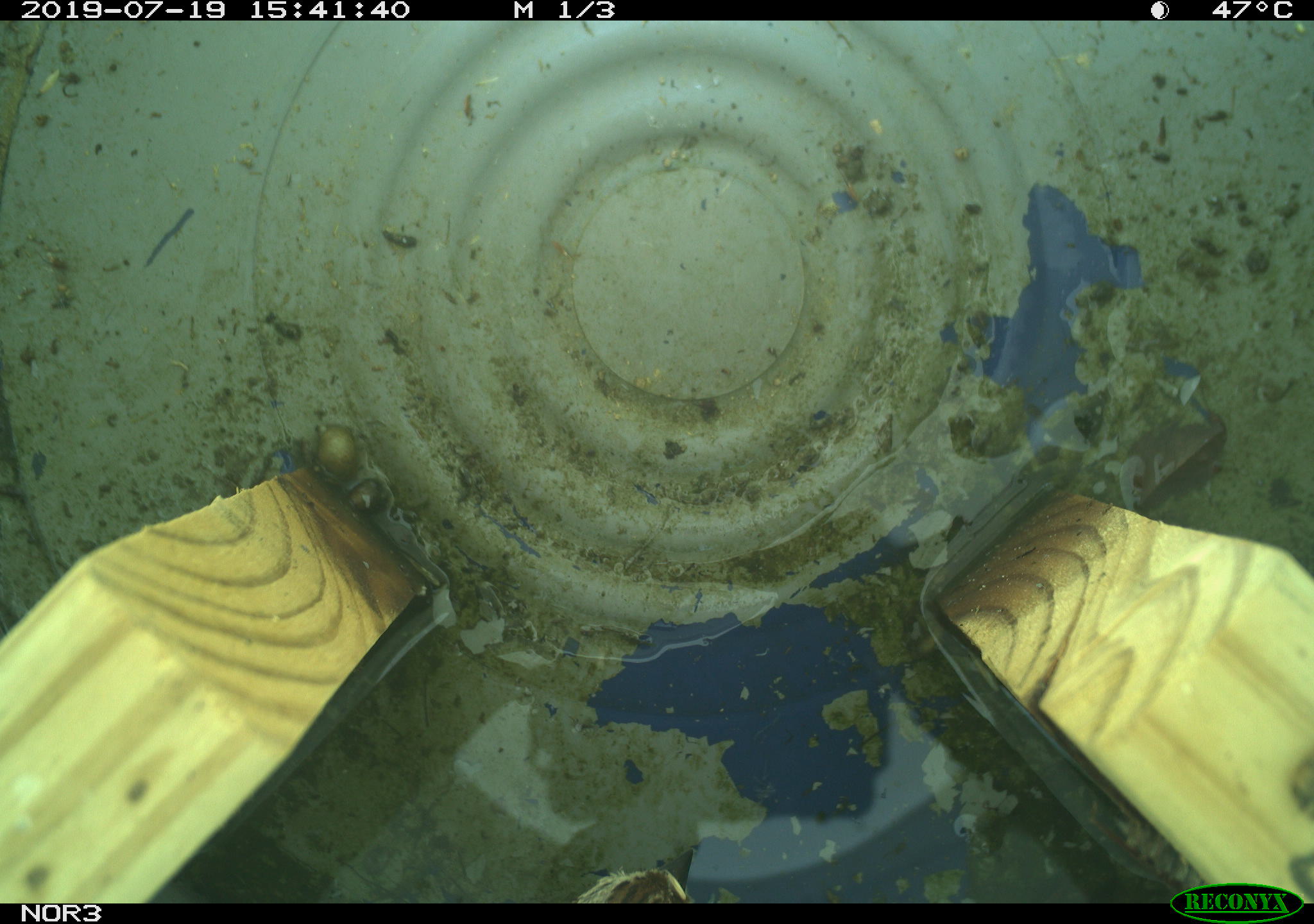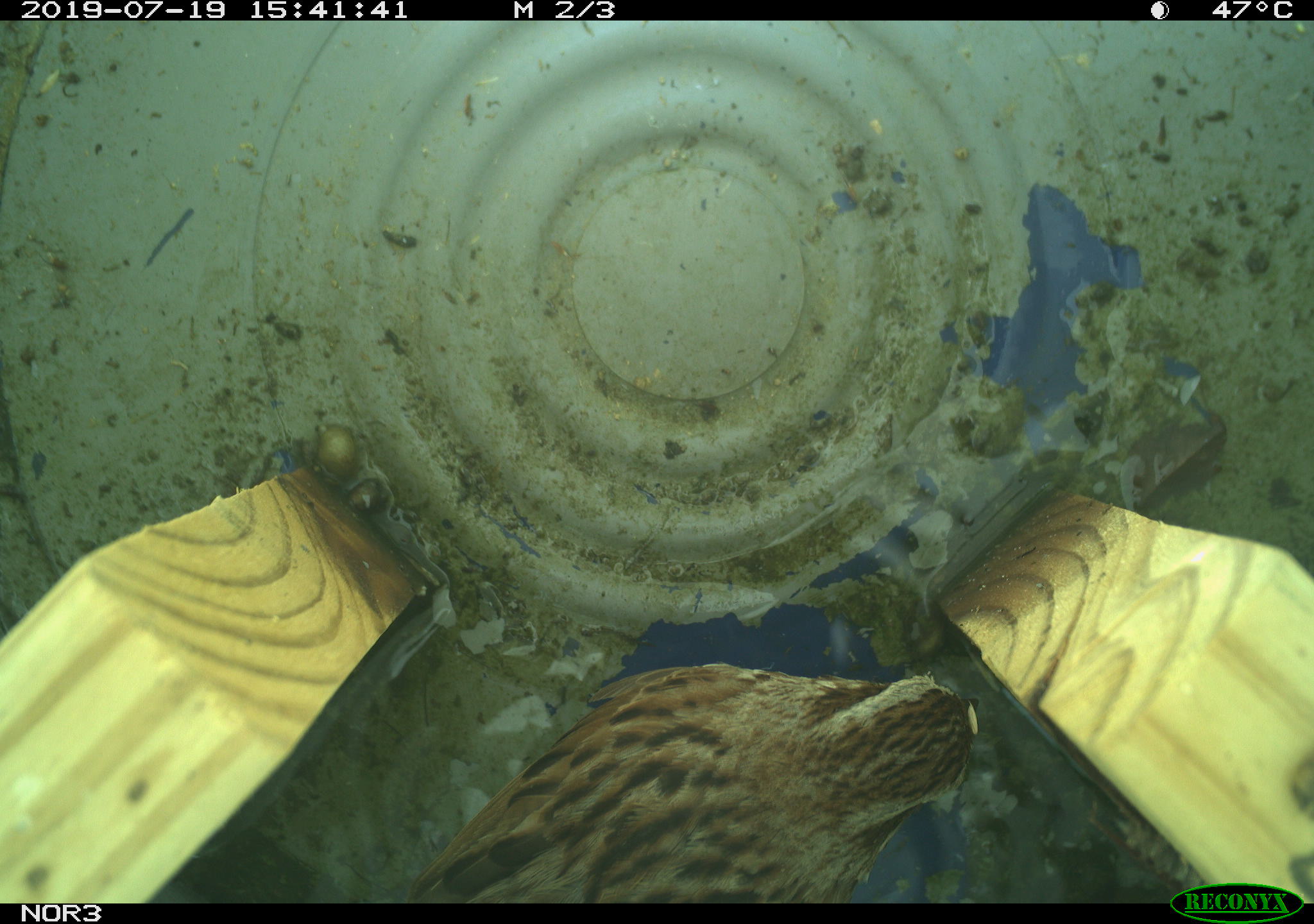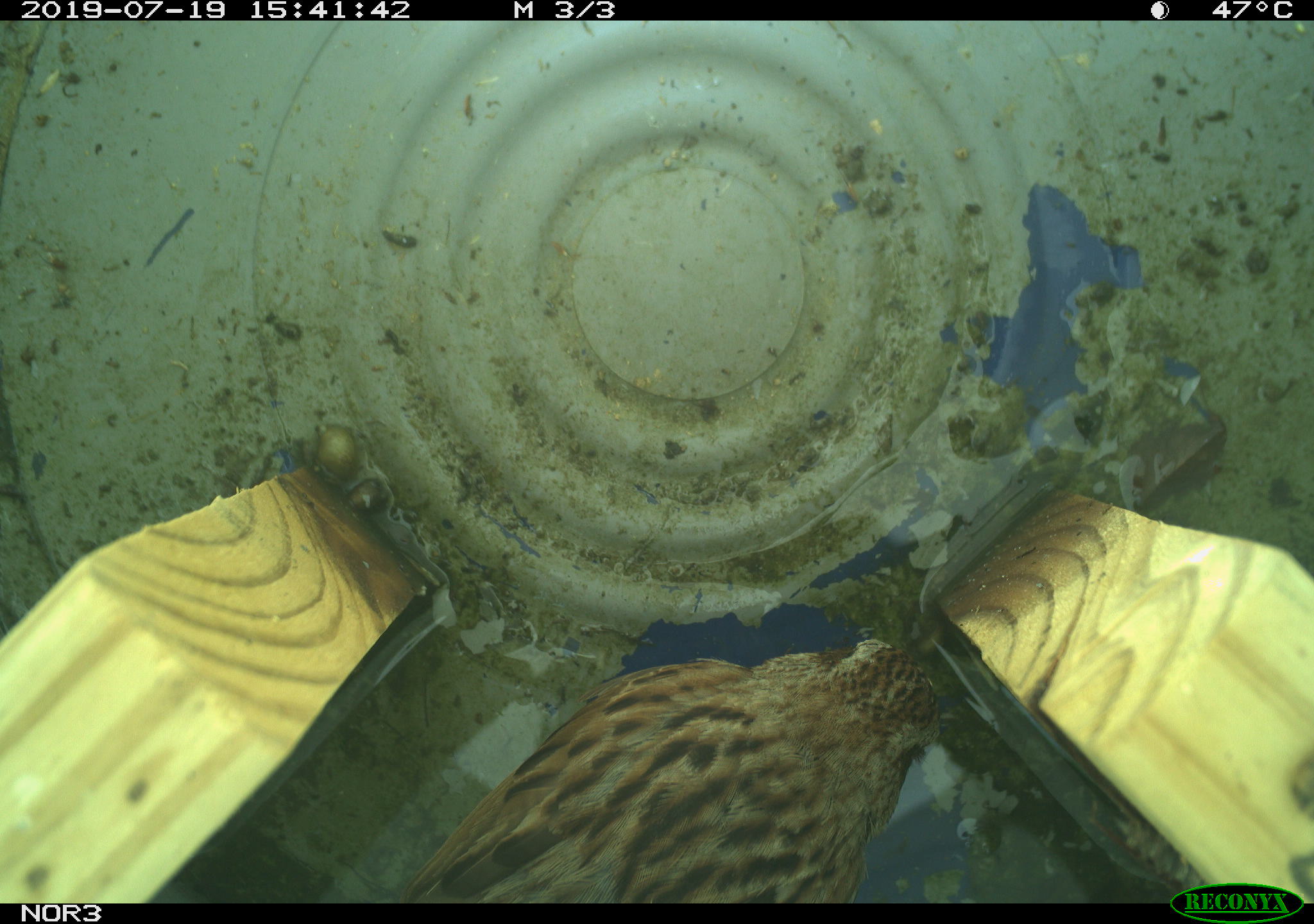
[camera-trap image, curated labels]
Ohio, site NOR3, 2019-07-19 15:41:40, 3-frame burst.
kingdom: Animalia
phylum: Chordata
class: Aves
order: Passeriformes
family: Passerellidae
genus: Melospiza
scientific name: Melospiza melodia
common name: song sparrow